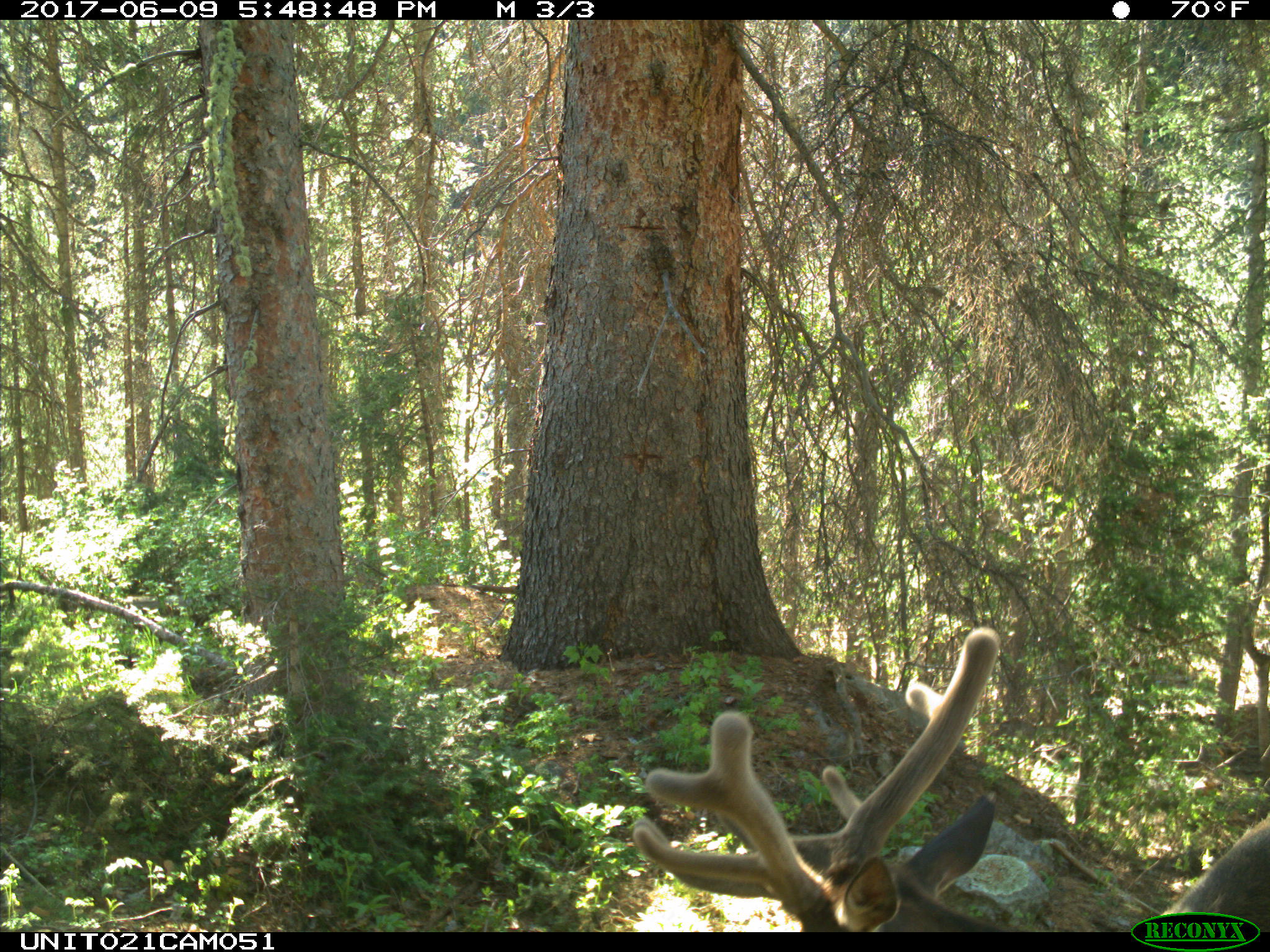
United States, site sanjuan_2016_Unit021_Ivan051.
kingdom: Animalia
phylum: Chordata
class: Mammalia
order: Artiodactyla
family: Cervidae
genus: Cervus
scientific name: Cervus elaphus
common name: red deer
Cervus elaphus (red deer).